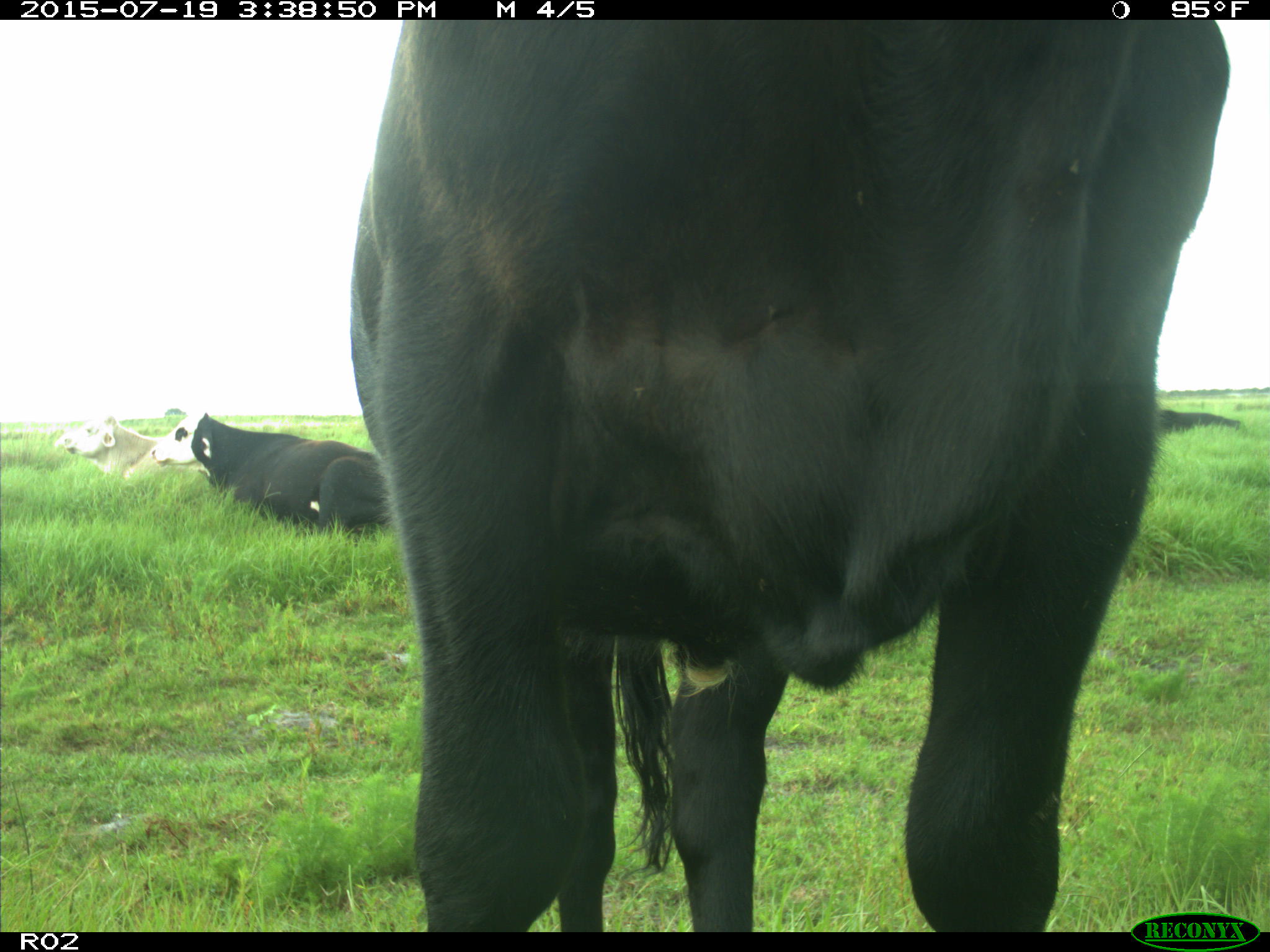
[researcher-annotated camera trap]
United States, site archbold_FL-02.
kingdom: Animalia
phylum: Chordata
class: Mammalia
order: Artiodactyla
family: Bovidae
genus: Bos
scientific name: Bos taurus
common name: domestic cow